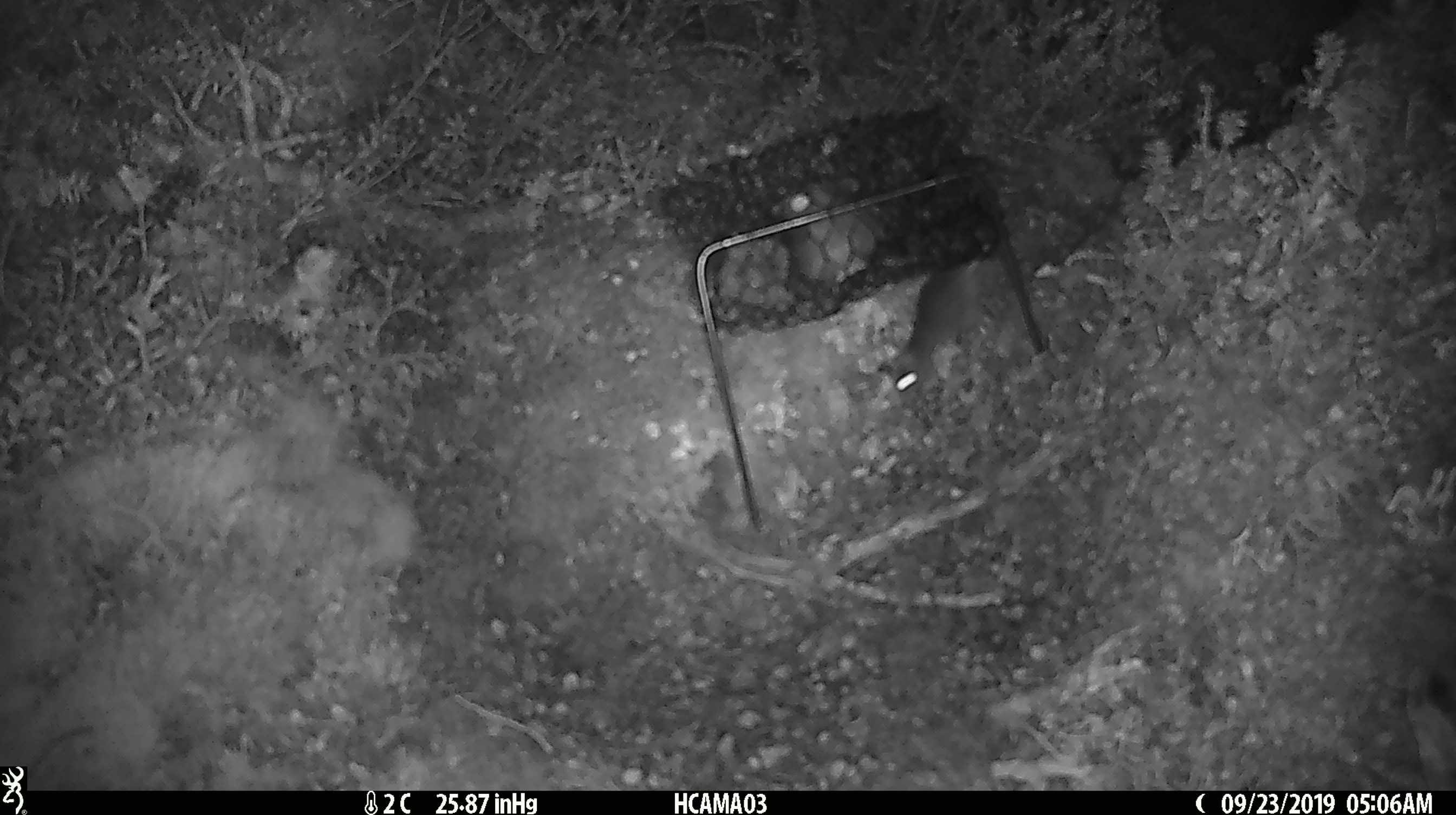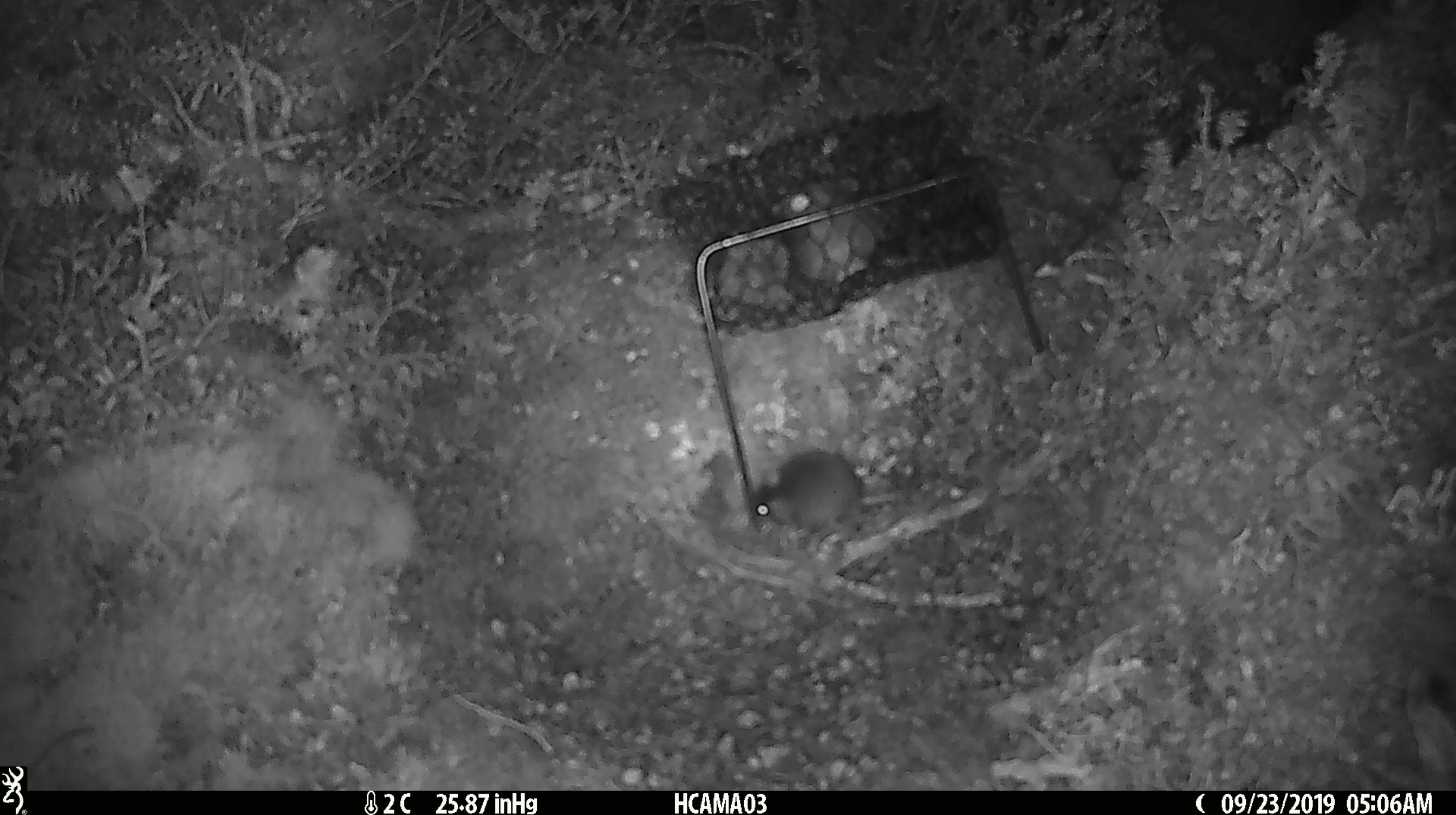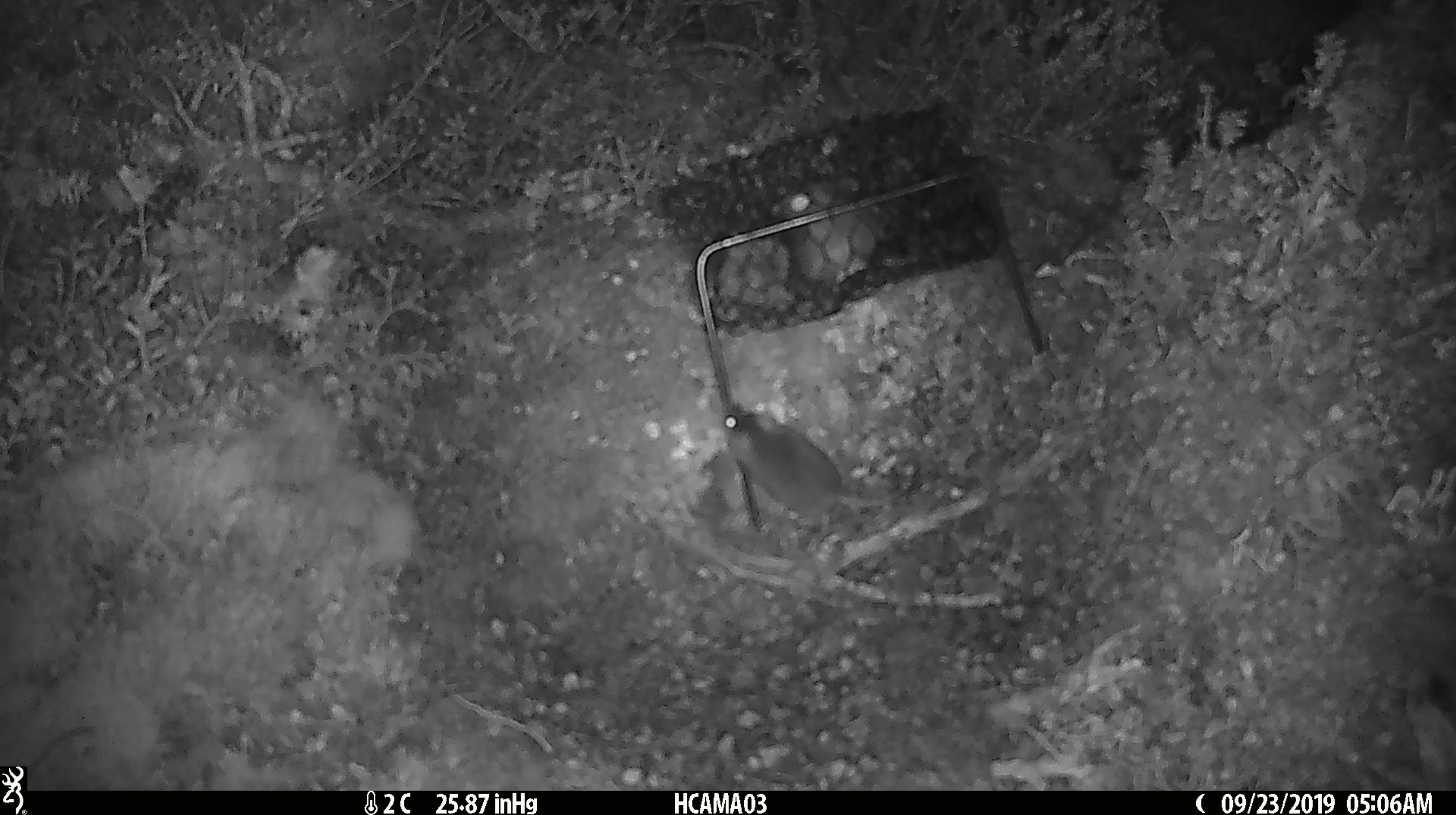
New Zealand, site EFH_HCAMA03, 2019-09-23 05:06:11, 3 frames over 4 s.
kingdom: Animalia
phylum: Chordata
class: Mammalia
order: Rodentia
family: Muridae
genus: Mus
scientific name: Mus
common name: mouse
Mouse (Mus).